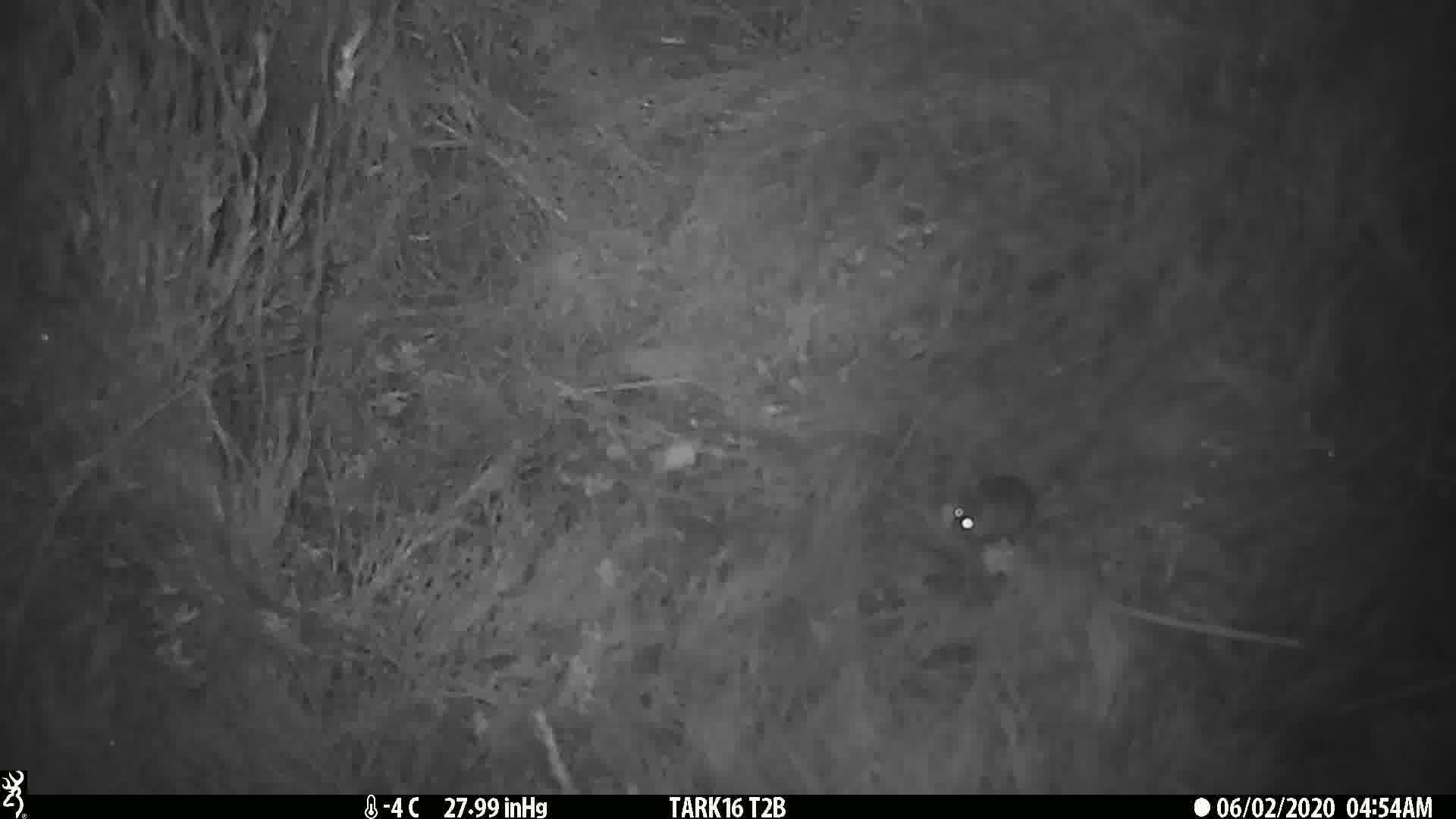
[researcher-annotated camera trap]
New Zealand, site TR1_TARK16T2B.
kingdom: Animalia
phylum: Chordata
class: Mammalia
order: Rodentia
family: Muridae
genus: Mus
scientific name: Mus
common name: mouse